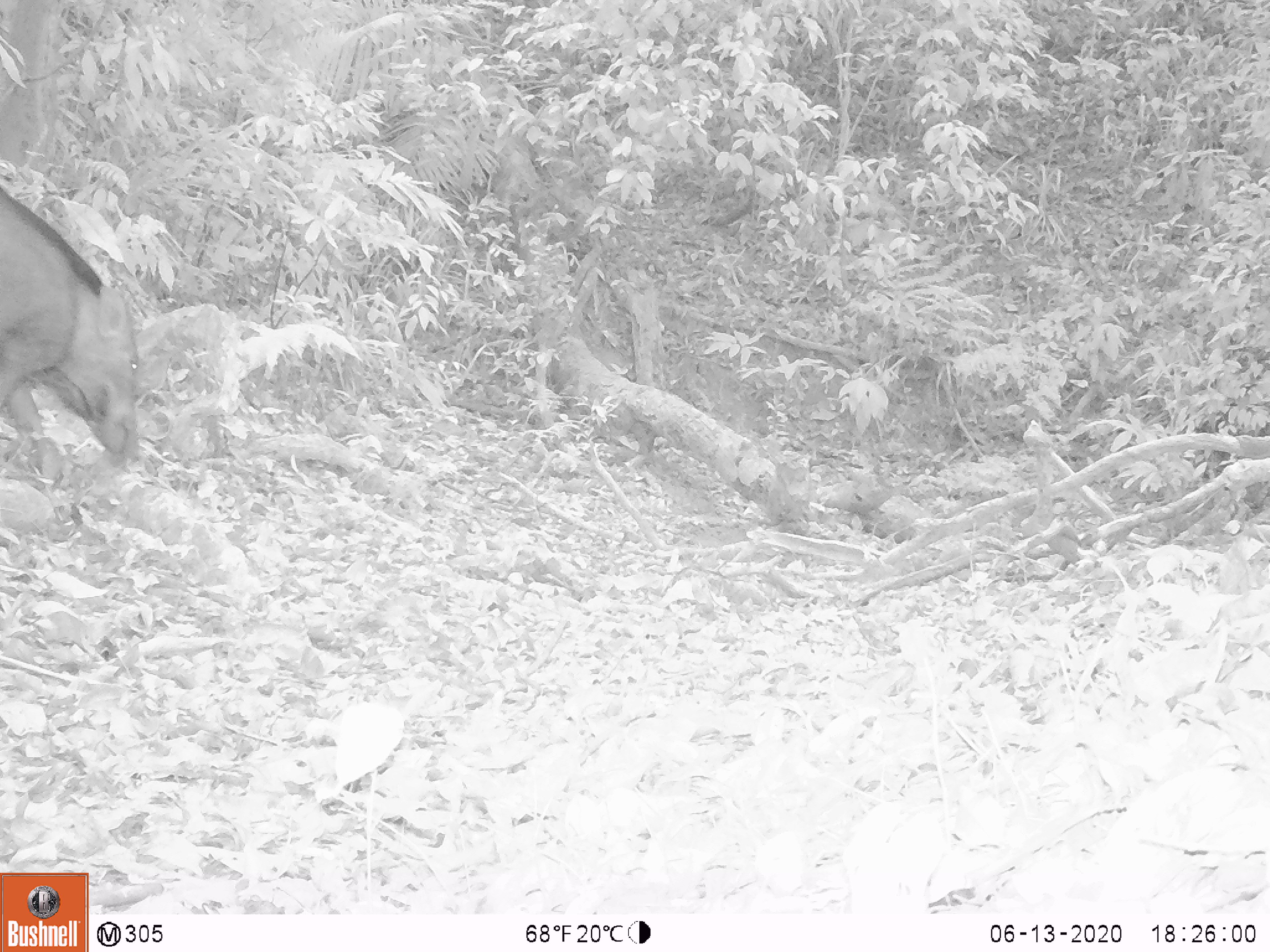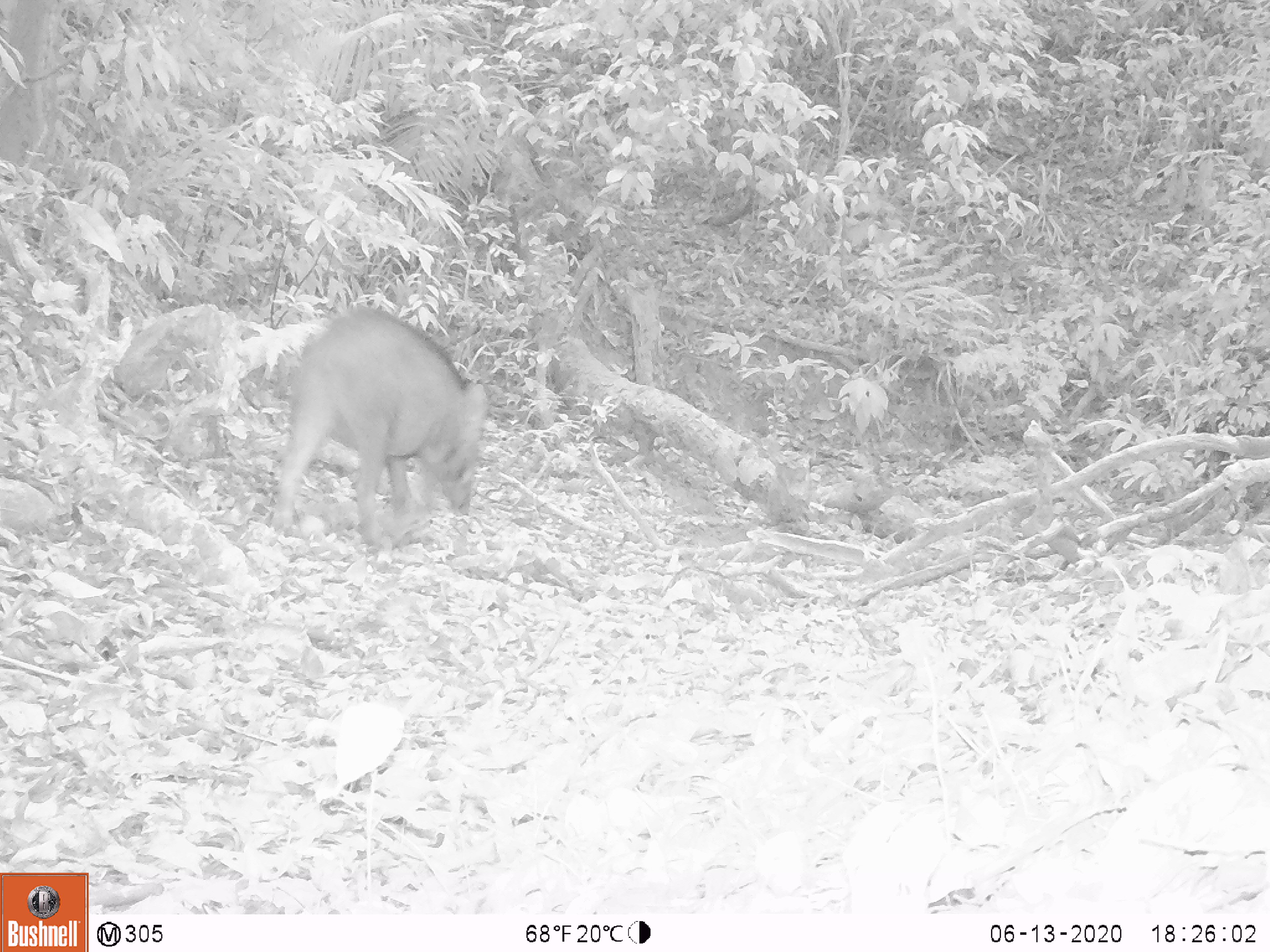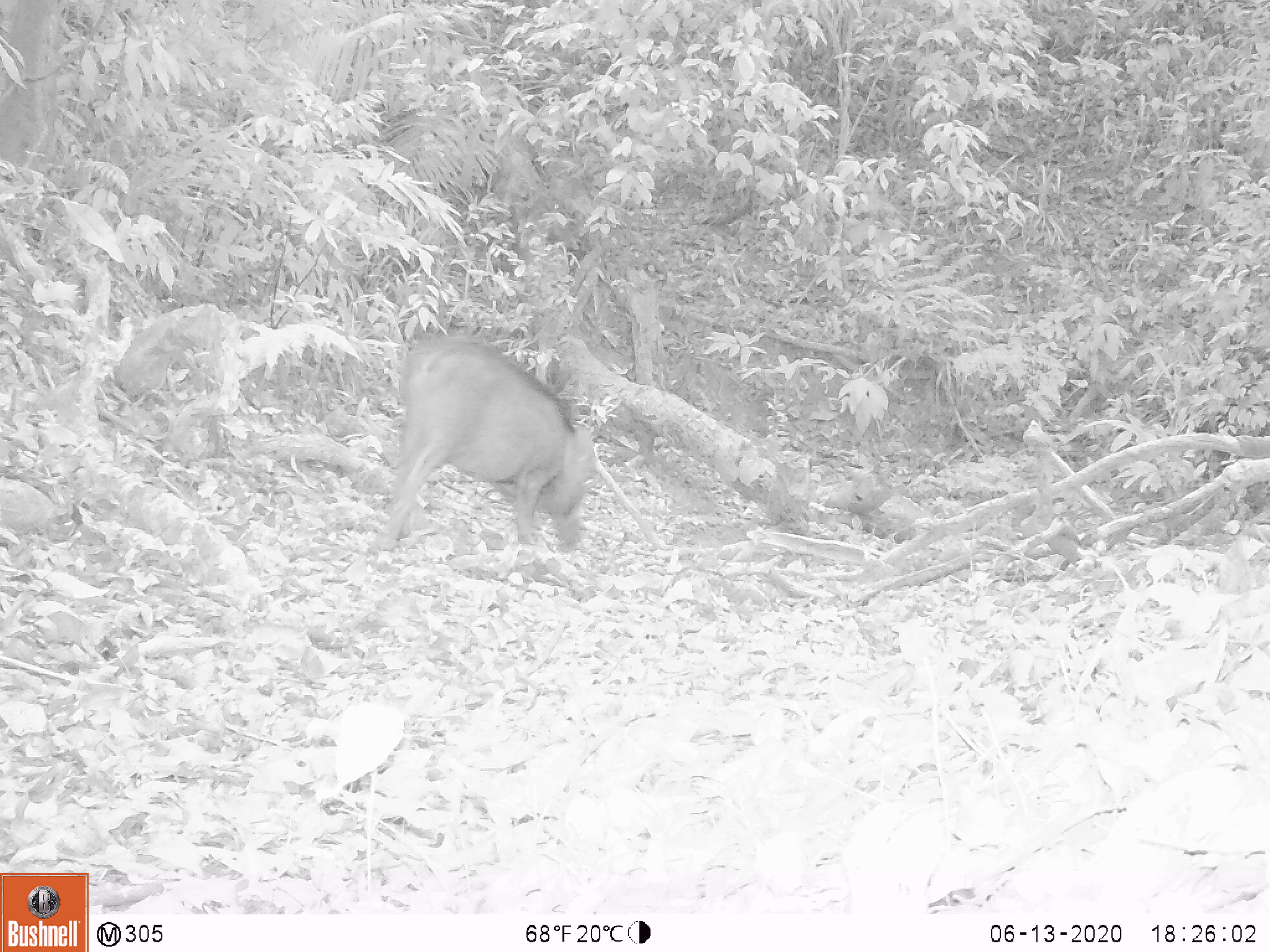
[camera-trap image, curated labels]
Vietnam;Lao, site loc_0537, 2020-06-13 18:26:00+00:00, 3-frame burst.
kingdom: Animalia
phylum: Chordata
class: Mammalia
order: Artiodactyla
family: Suidae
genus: Sus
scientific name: Sus scrofa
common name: eurasian wild pig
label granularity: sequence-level